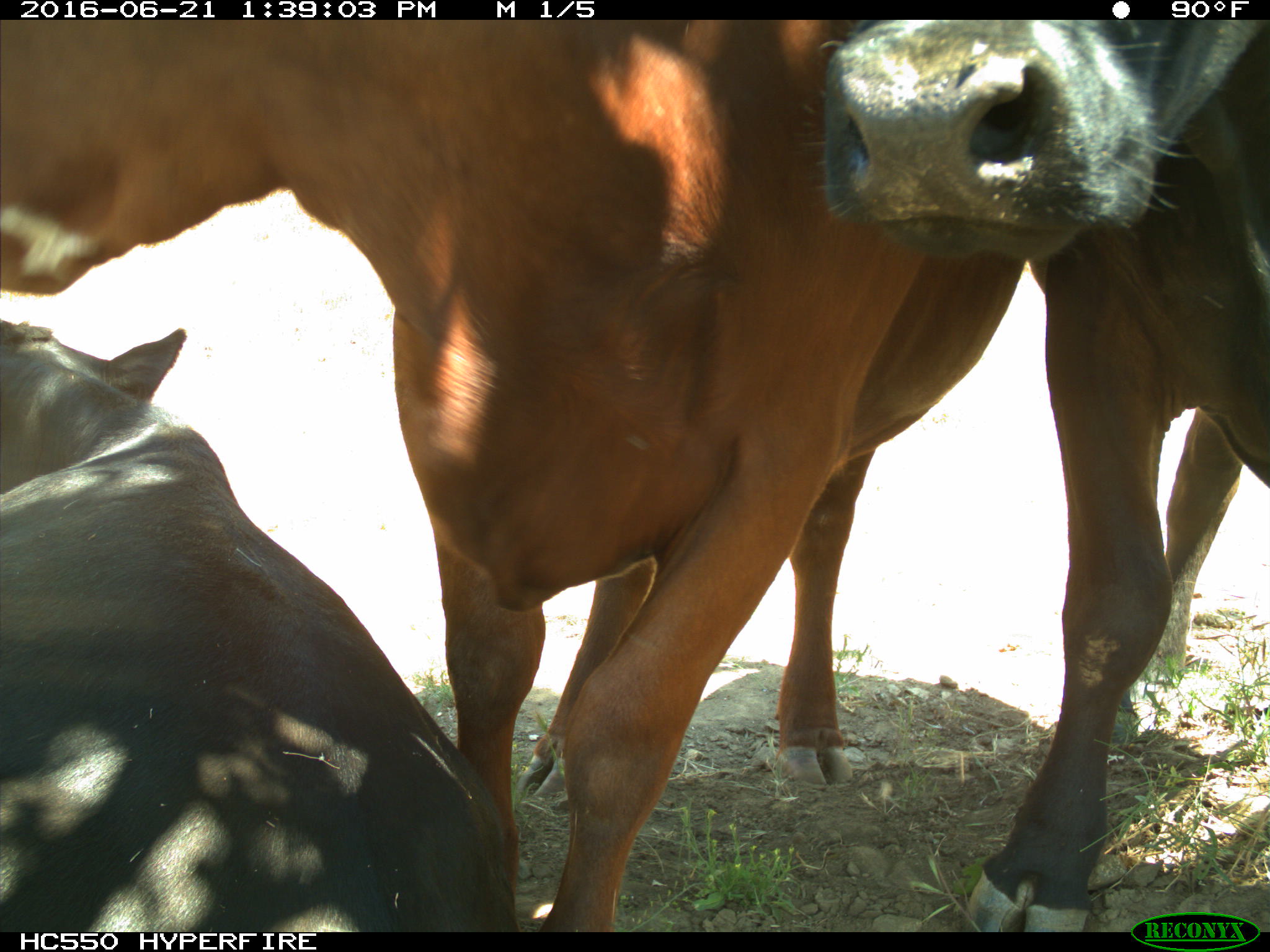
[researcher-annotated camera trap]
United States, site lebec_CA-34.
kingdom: Animalia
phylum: Chordata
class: Mammalia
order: Artiodactyla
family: Bovidae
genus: Bos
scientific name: Bos taurus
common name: domestic cow